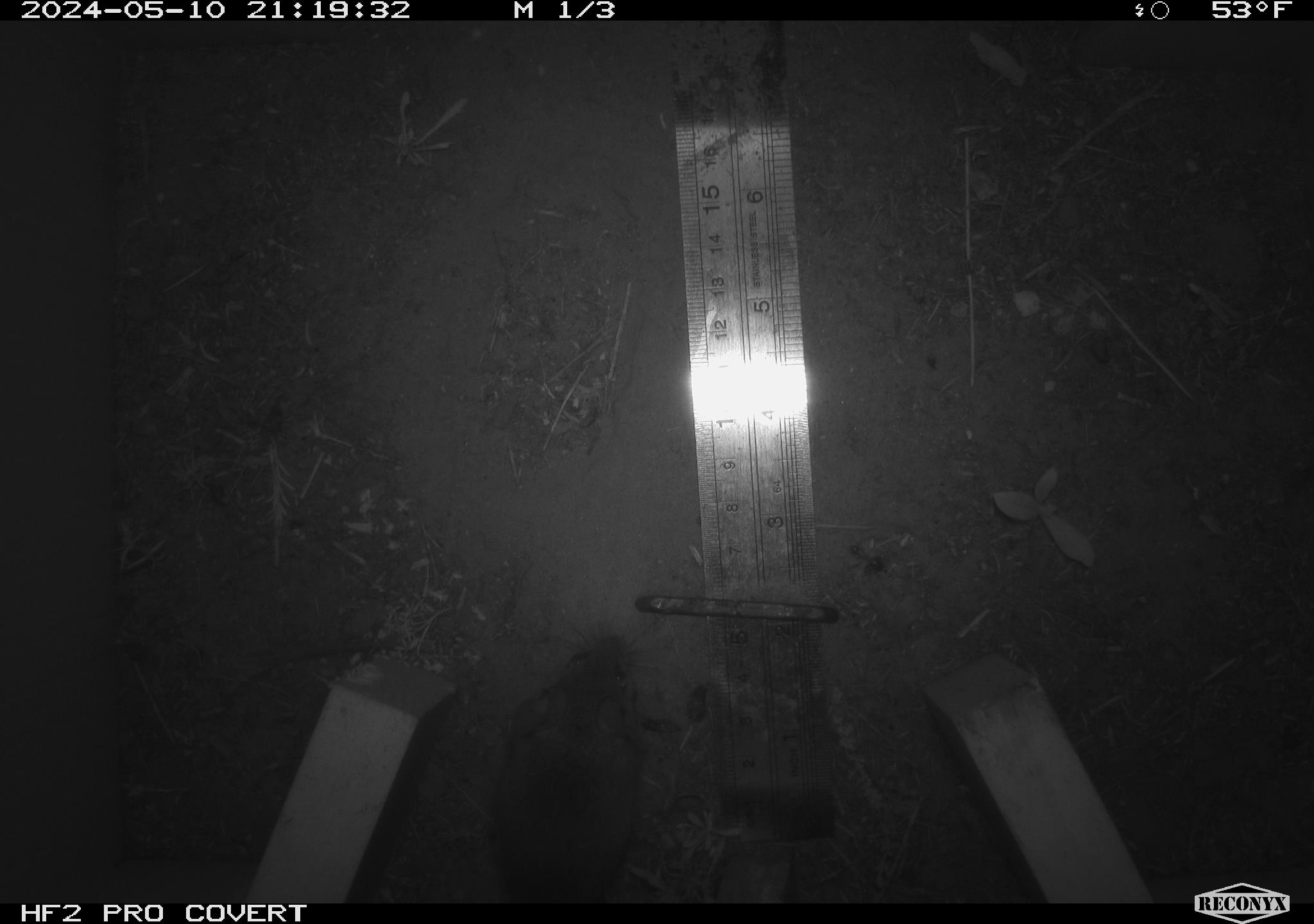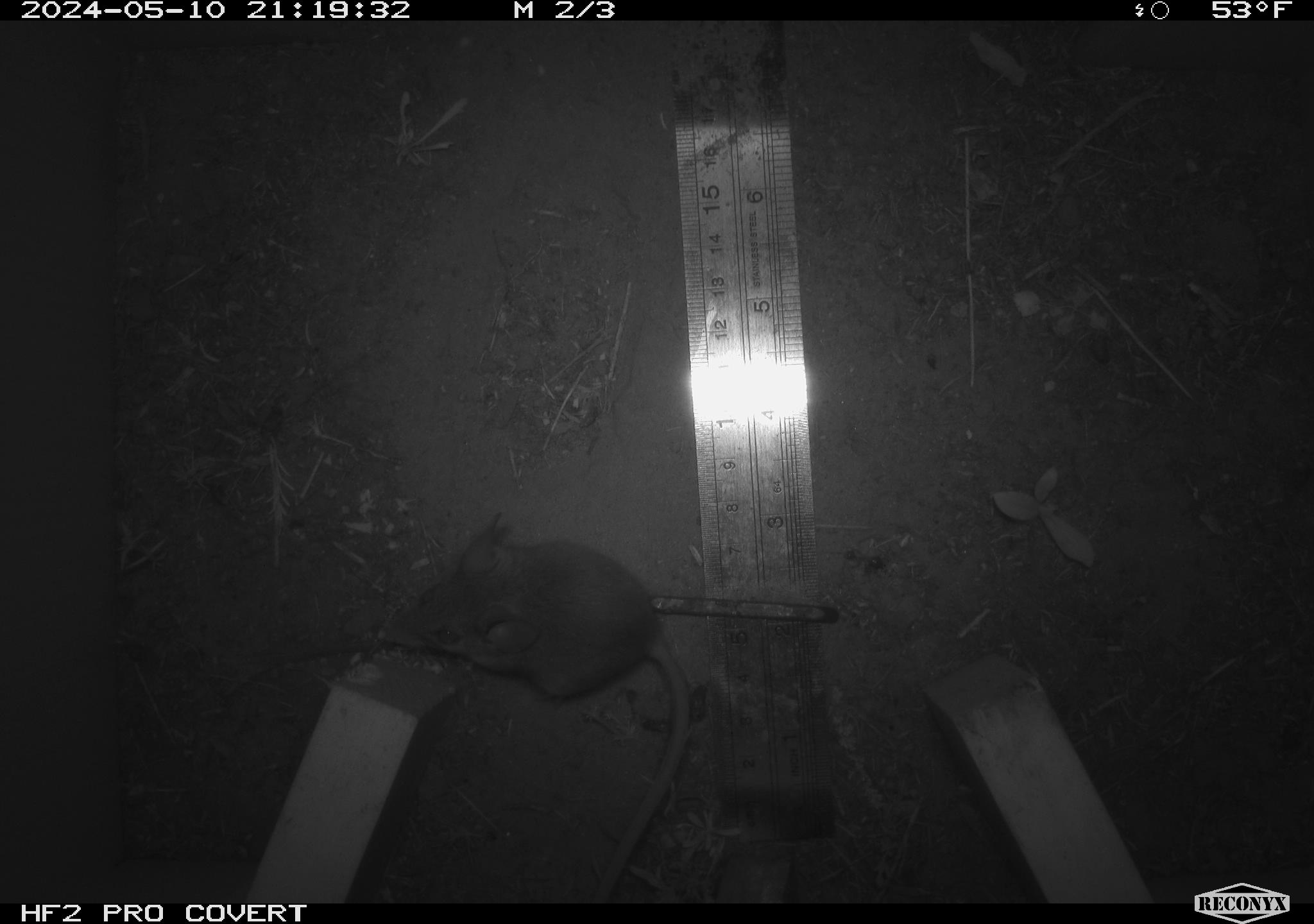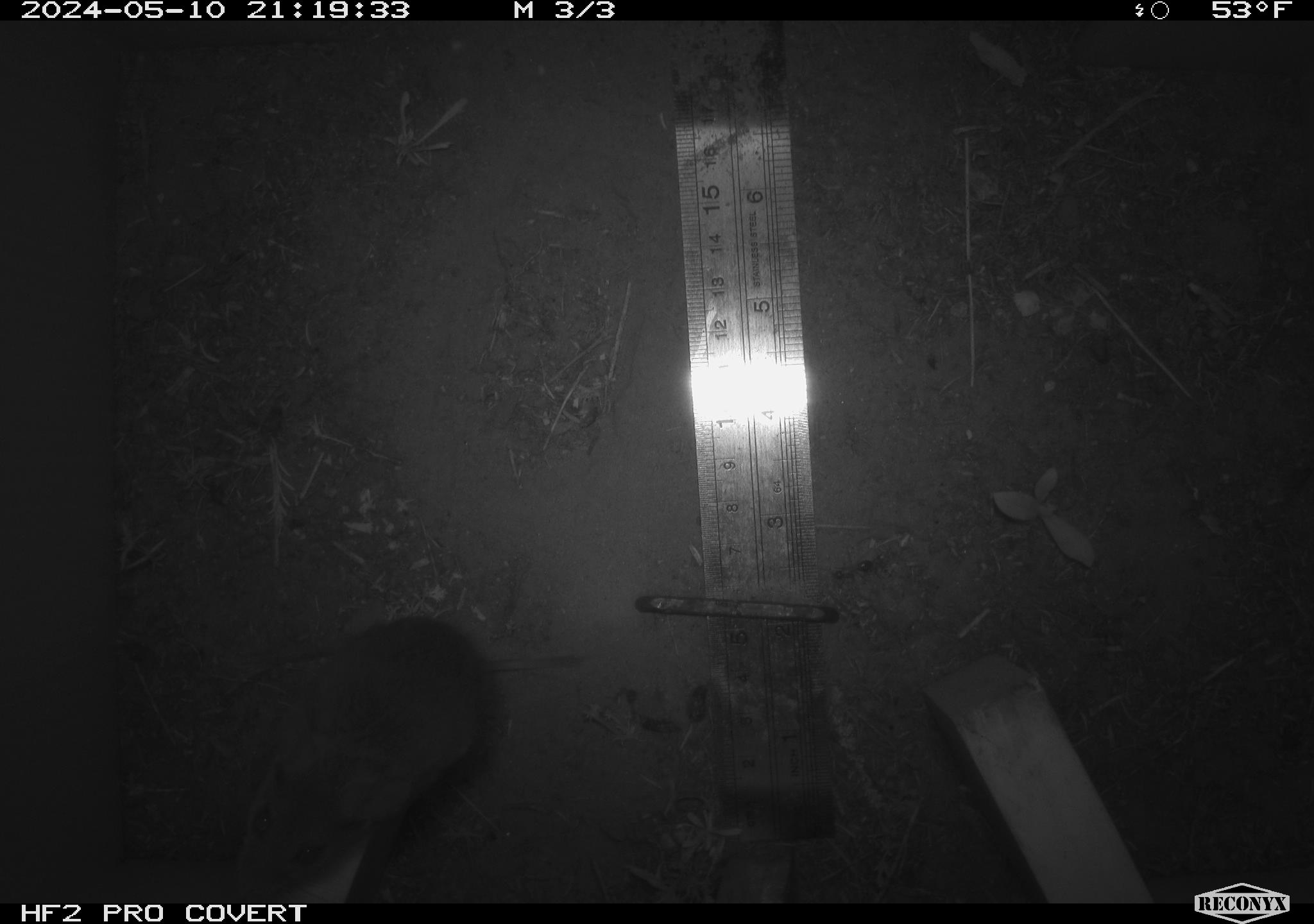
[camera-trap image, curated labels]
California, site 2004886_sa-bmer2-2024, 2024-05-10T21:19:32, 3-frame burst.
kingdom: Animalia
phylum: Chordata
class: Mammalia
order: Rodentia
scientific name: Rodentia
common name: mouse species